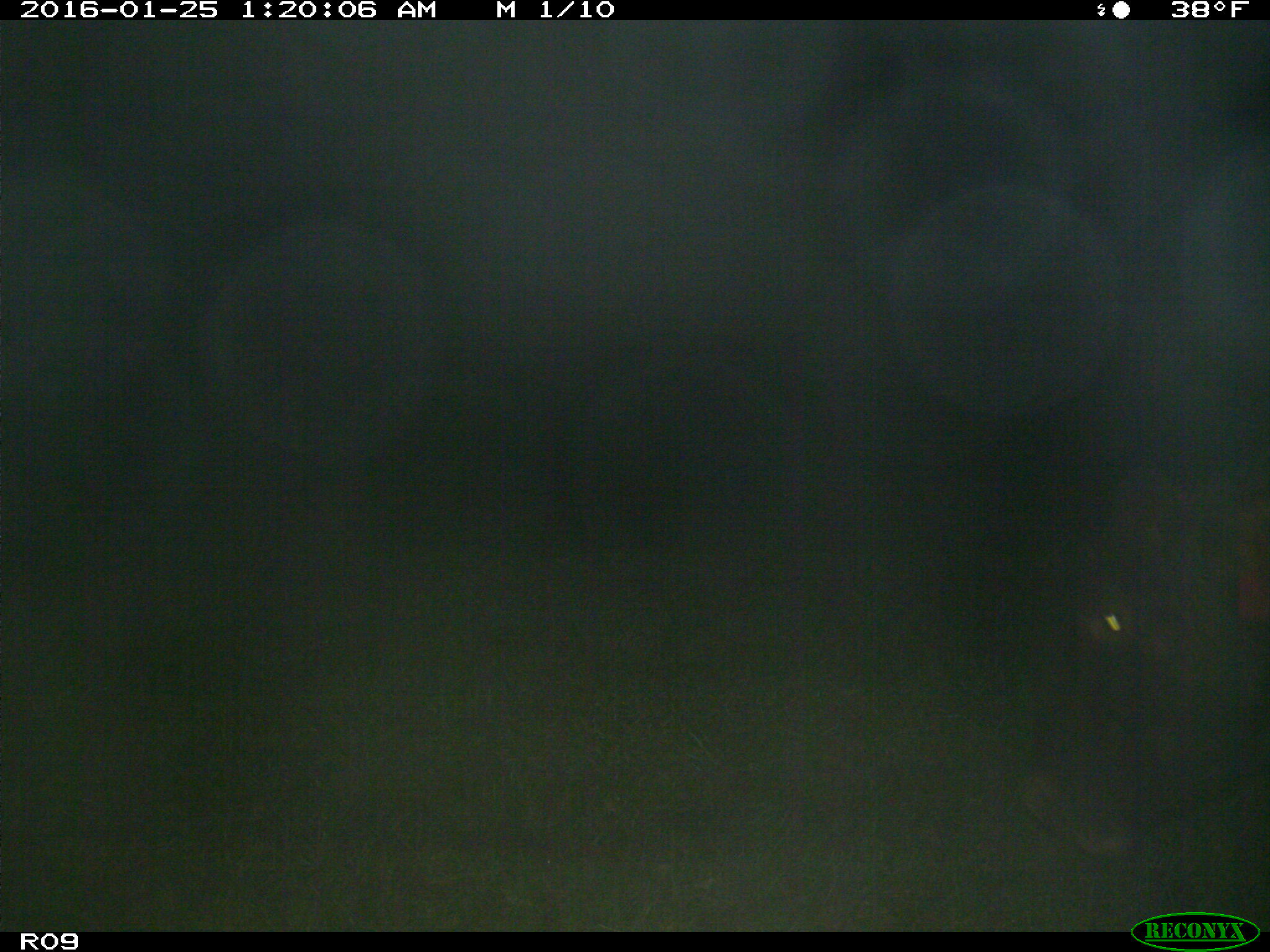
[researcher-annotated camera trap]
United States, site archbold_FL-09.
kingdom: Animalia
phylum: Chordata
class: Mammalia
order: Artiodactyla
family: Bovidae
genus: Bos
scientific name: Bos taurus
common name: domestic cow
Bos taurus (domestic cow).